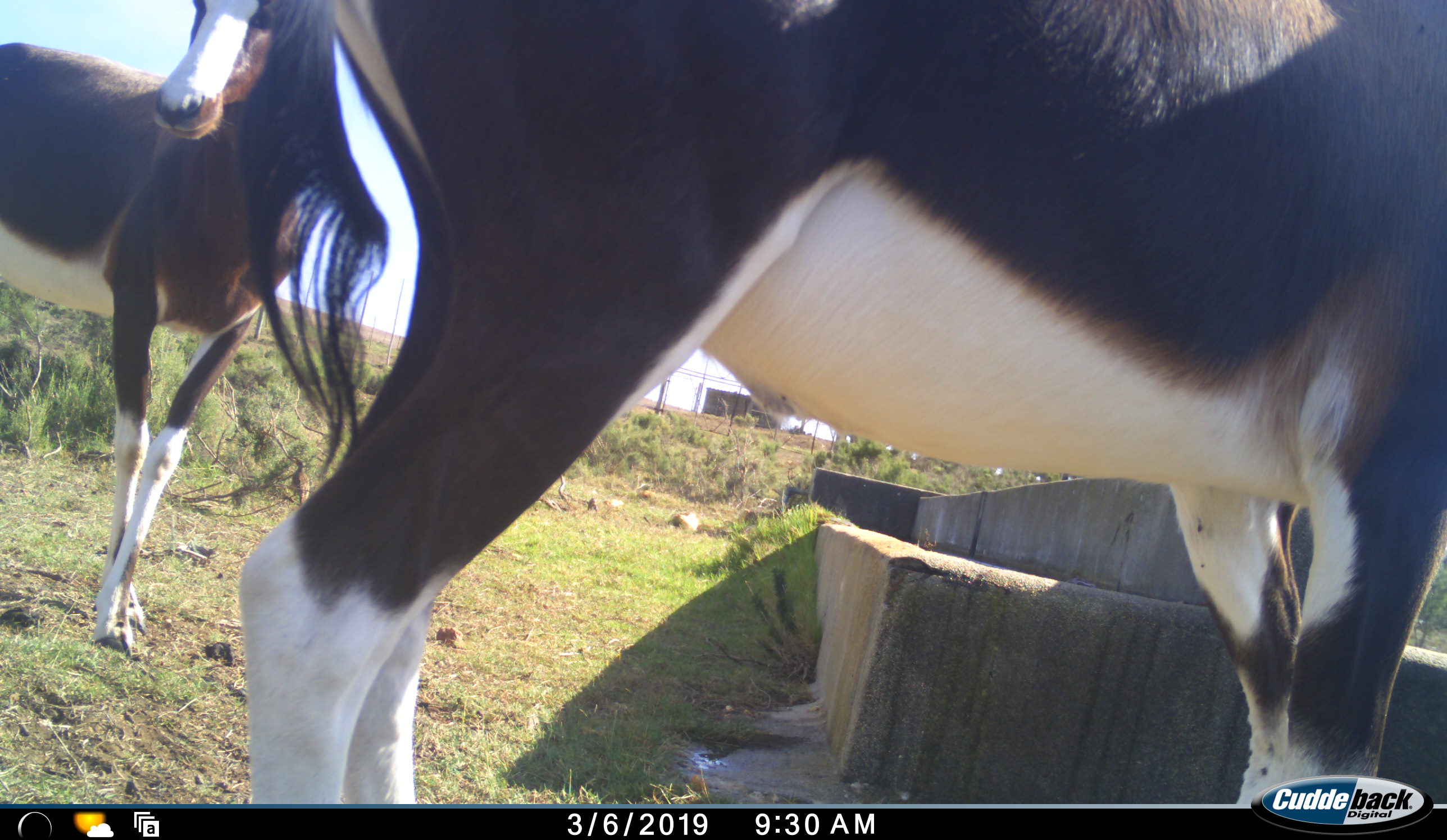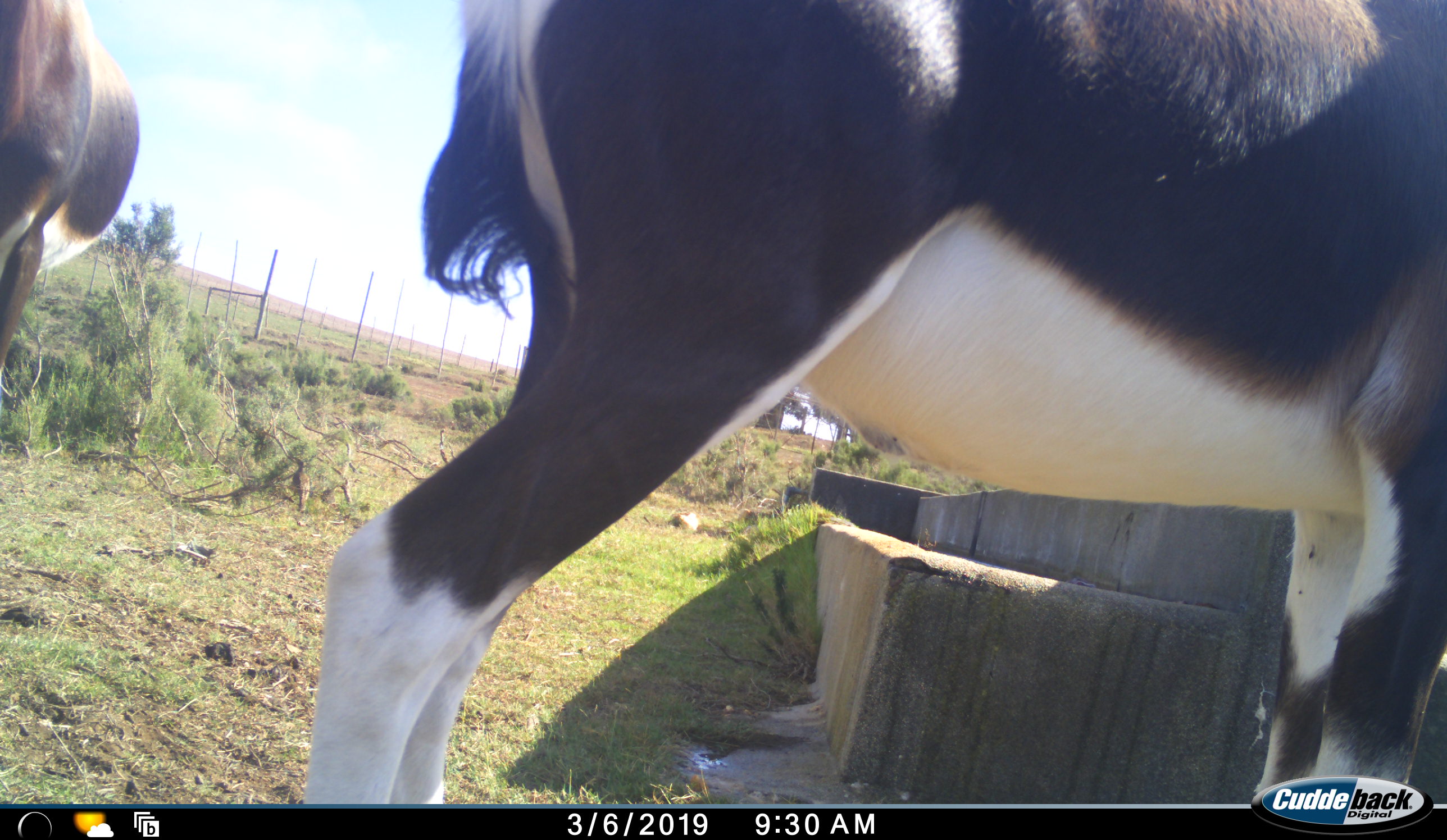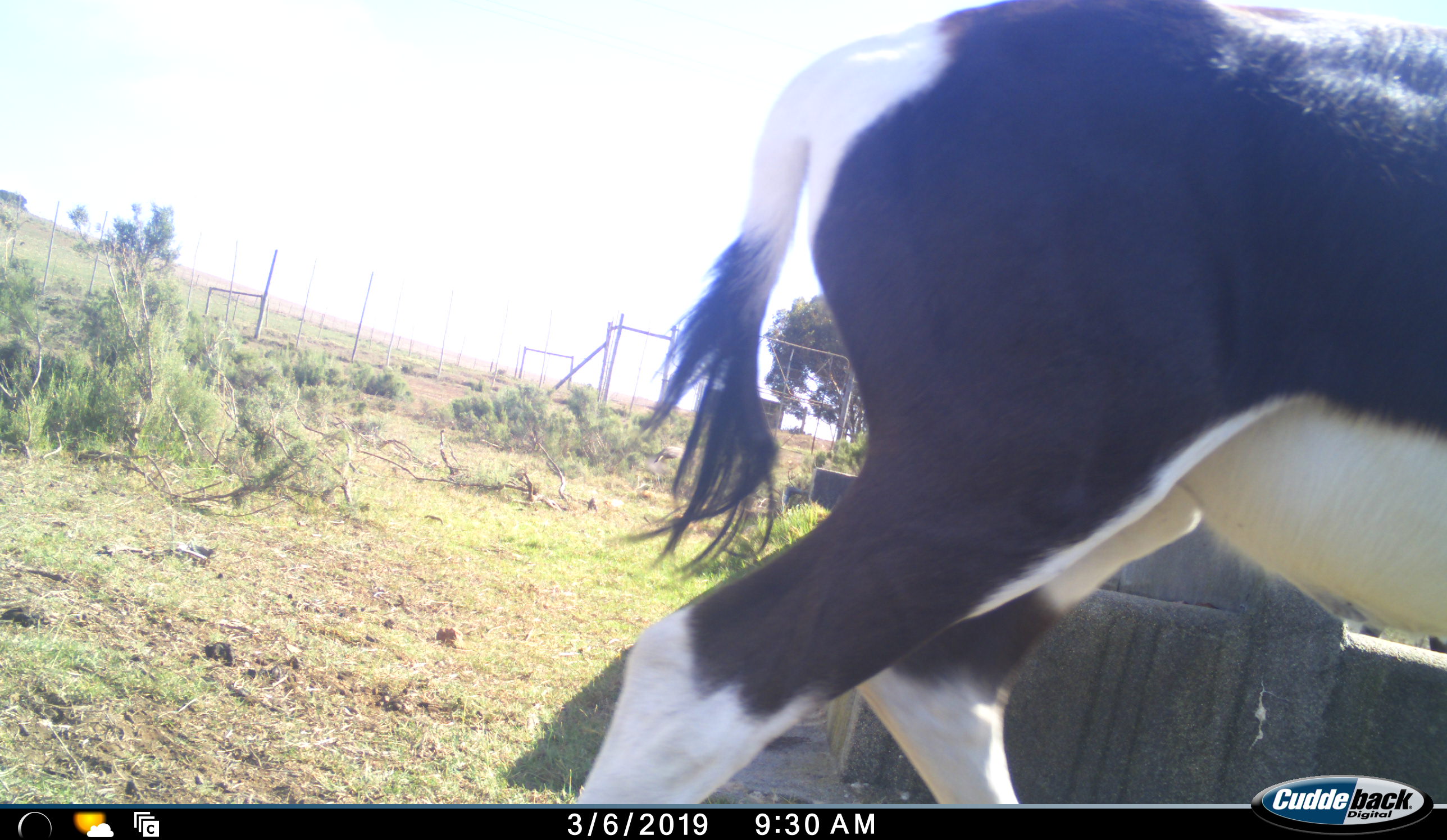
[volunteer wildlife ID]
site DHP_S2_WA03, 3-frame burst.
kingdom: Animalia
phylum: Chordata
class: Mammalia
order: Artiodactyla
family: Bovidae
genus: Damaliscus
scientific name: Damaliscus pygargus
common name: bontebok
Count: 2.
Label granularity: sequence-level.